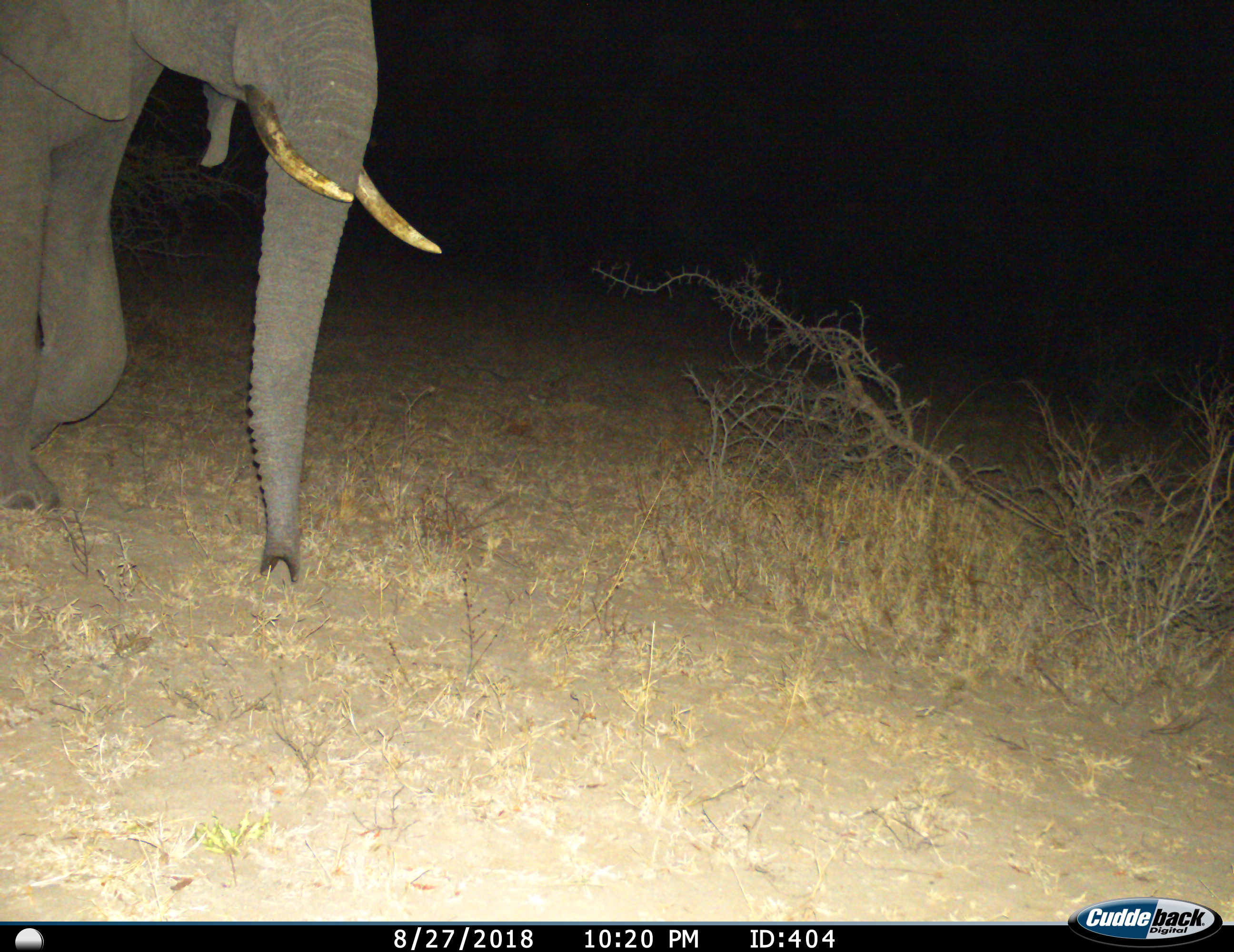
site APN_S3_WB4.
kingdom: Animalia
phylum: Chordata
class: Mammalia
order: Proboscidea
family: Elephantidae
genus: Loxodonta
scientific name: Loxodonta africana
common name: african bush elephant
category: elephant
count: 1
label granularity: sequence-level